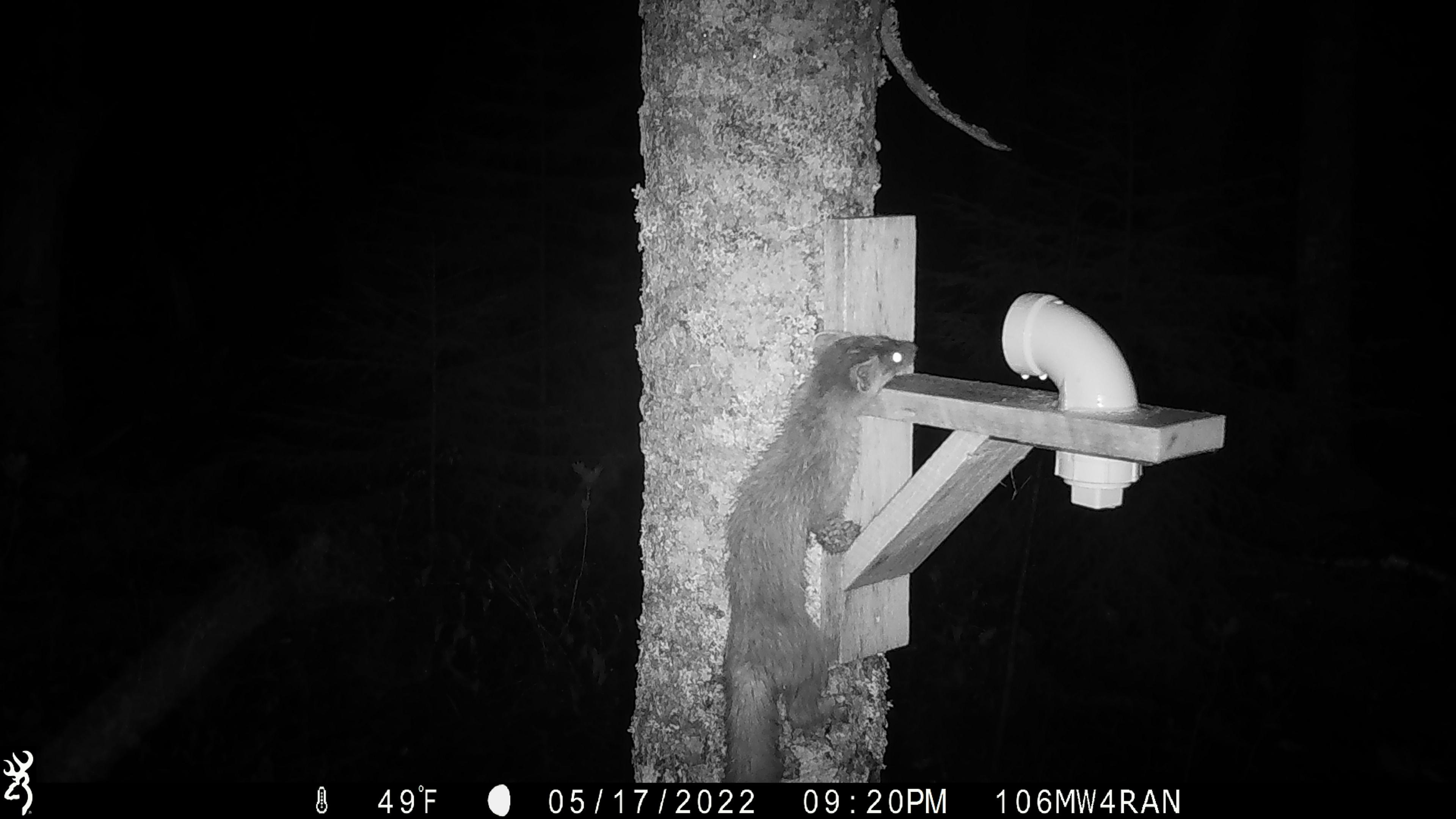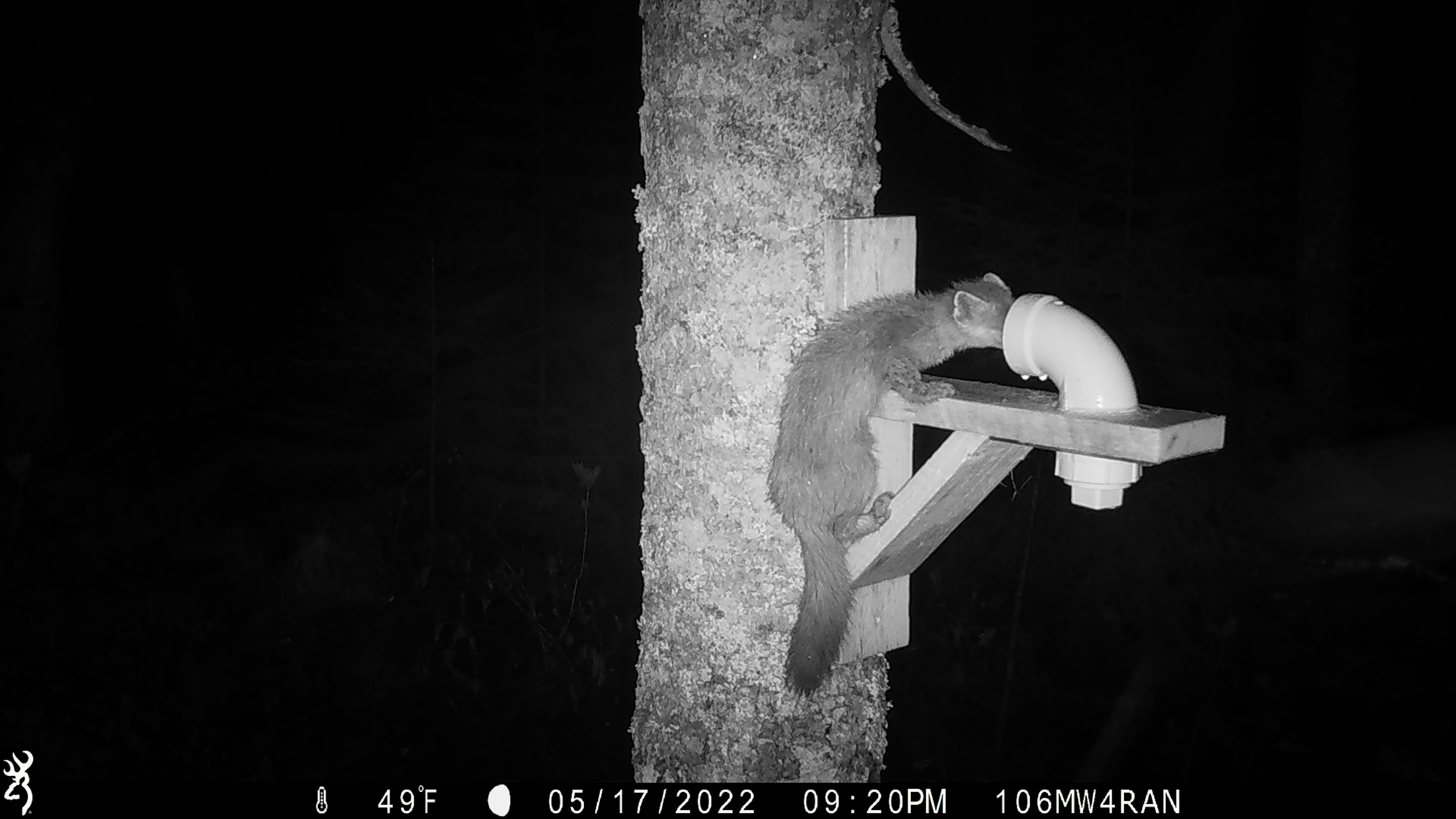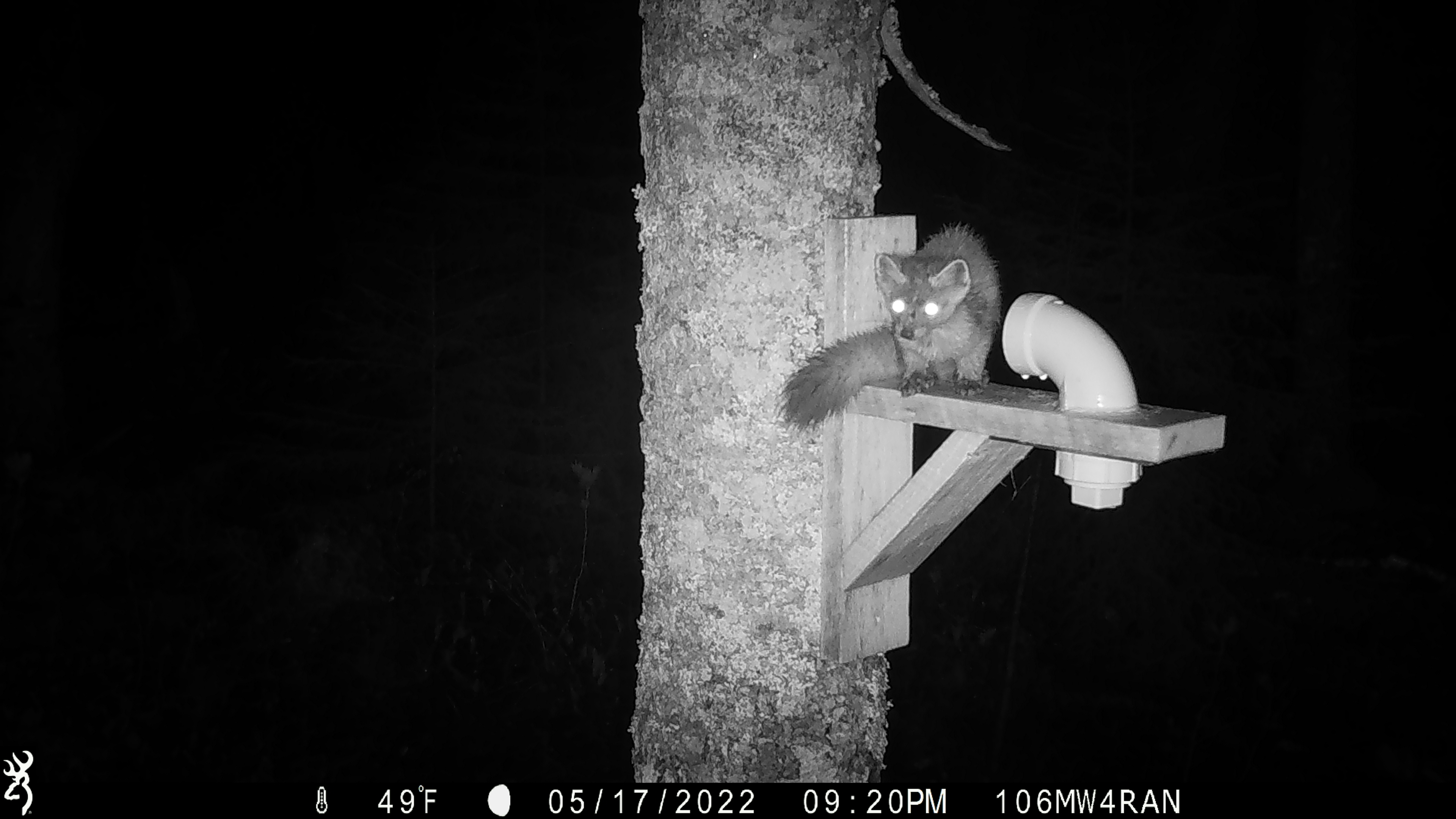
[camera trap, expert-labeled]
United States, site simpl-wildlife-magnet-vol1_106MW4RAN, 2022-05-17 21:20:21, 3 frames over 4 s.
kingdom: Animalia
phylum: Chordata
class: Mammalia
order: Carnivora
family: Mustelidae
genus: Martes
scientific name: Martes americana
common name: american marten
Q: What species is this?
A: American marten (Martes americana).